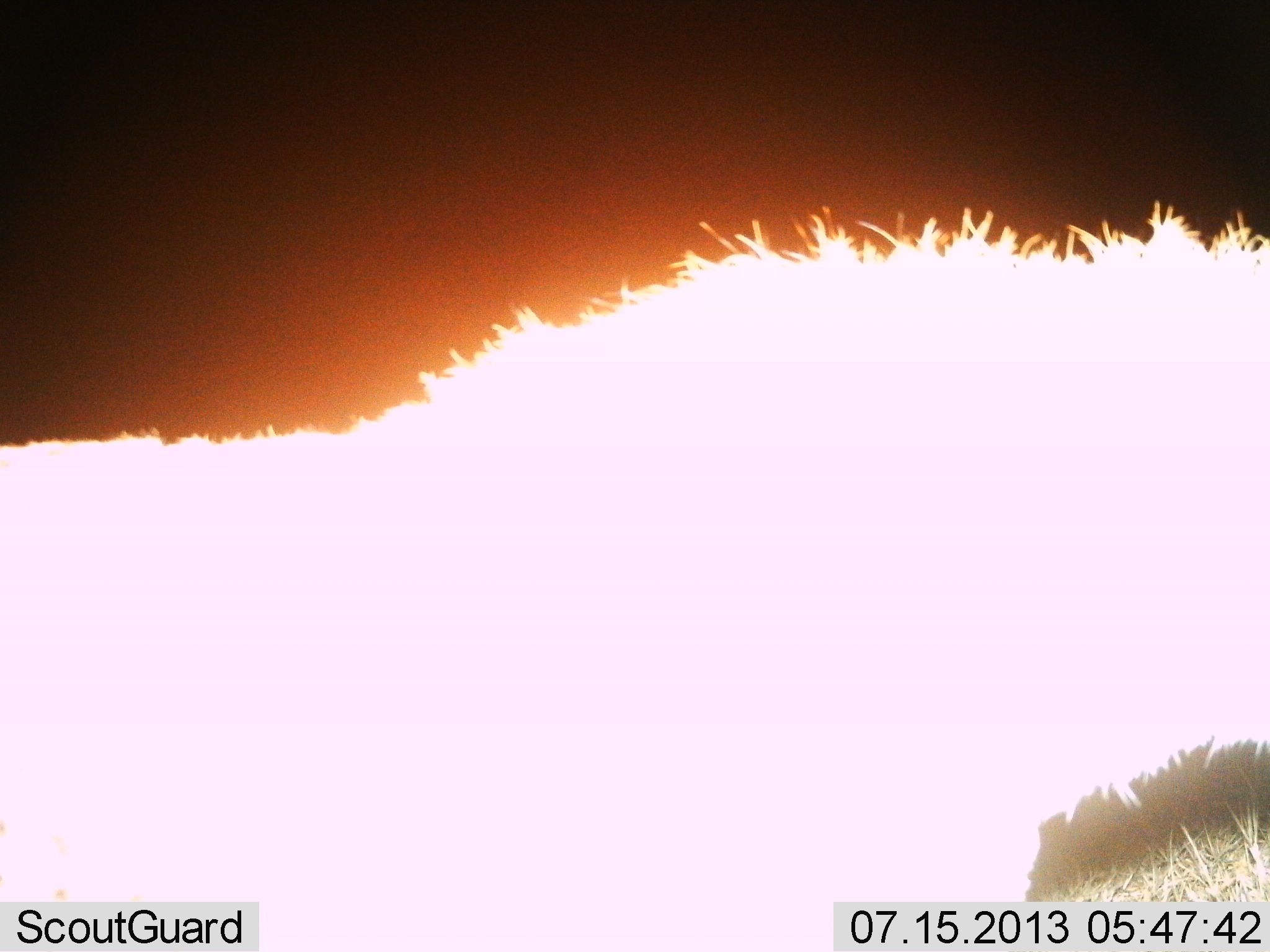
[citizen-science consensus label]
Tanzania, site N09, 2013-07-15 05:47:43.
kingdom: Animalia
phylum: Chordata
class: Mammalia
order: Carnivora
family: Hyaenidae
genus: Crocuta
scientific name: Crocuta crocuta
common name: spotted hyena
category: hyenaspotted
Hyenaspotted (spotted hyena) (Crocuta crocuta), count 1. Behavior (volunteer vote fractions): standing 78%, resting 0%, moving 22%, interacting 0%. Young present (vote fraction): 0%. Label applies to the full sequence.